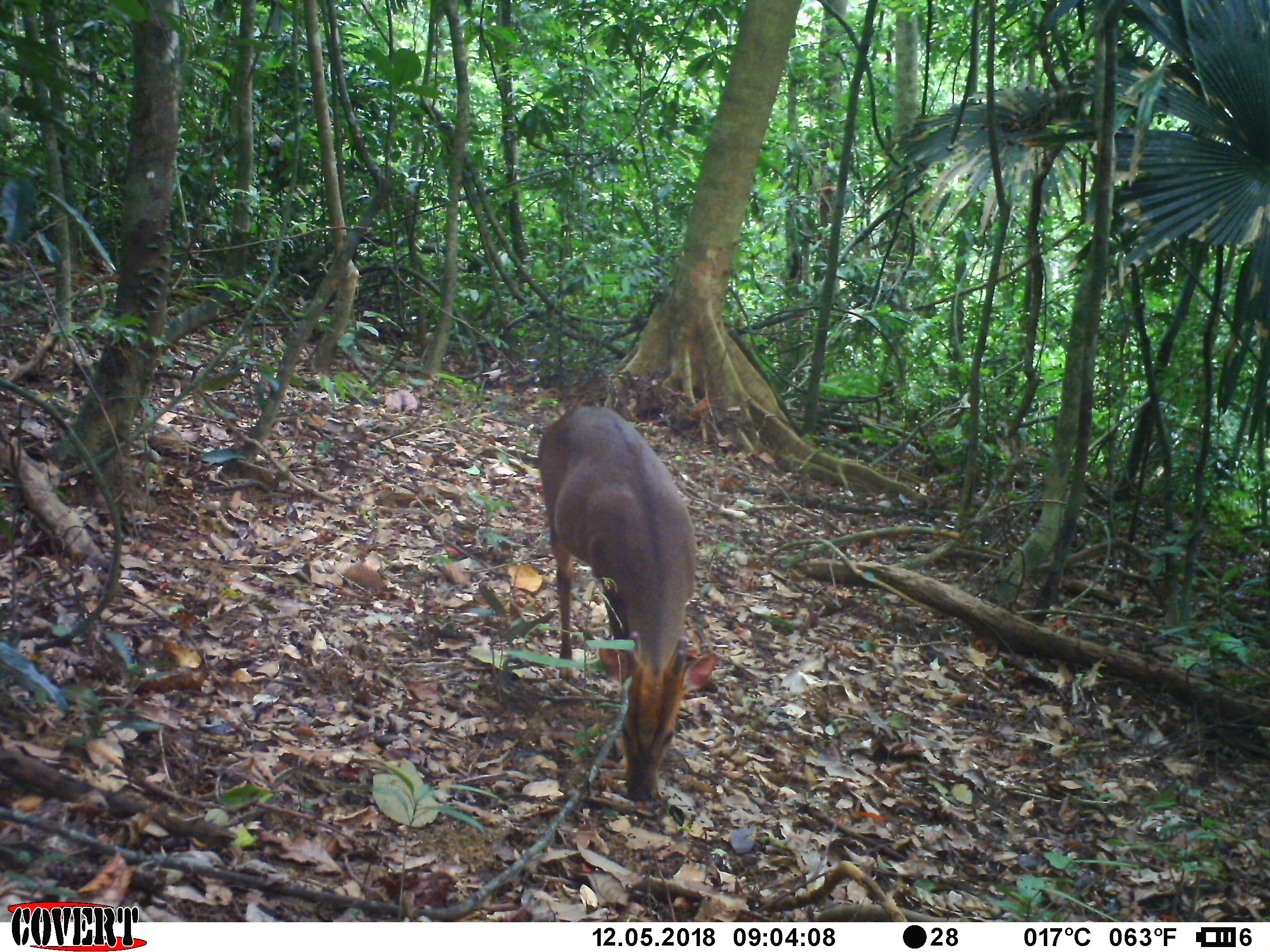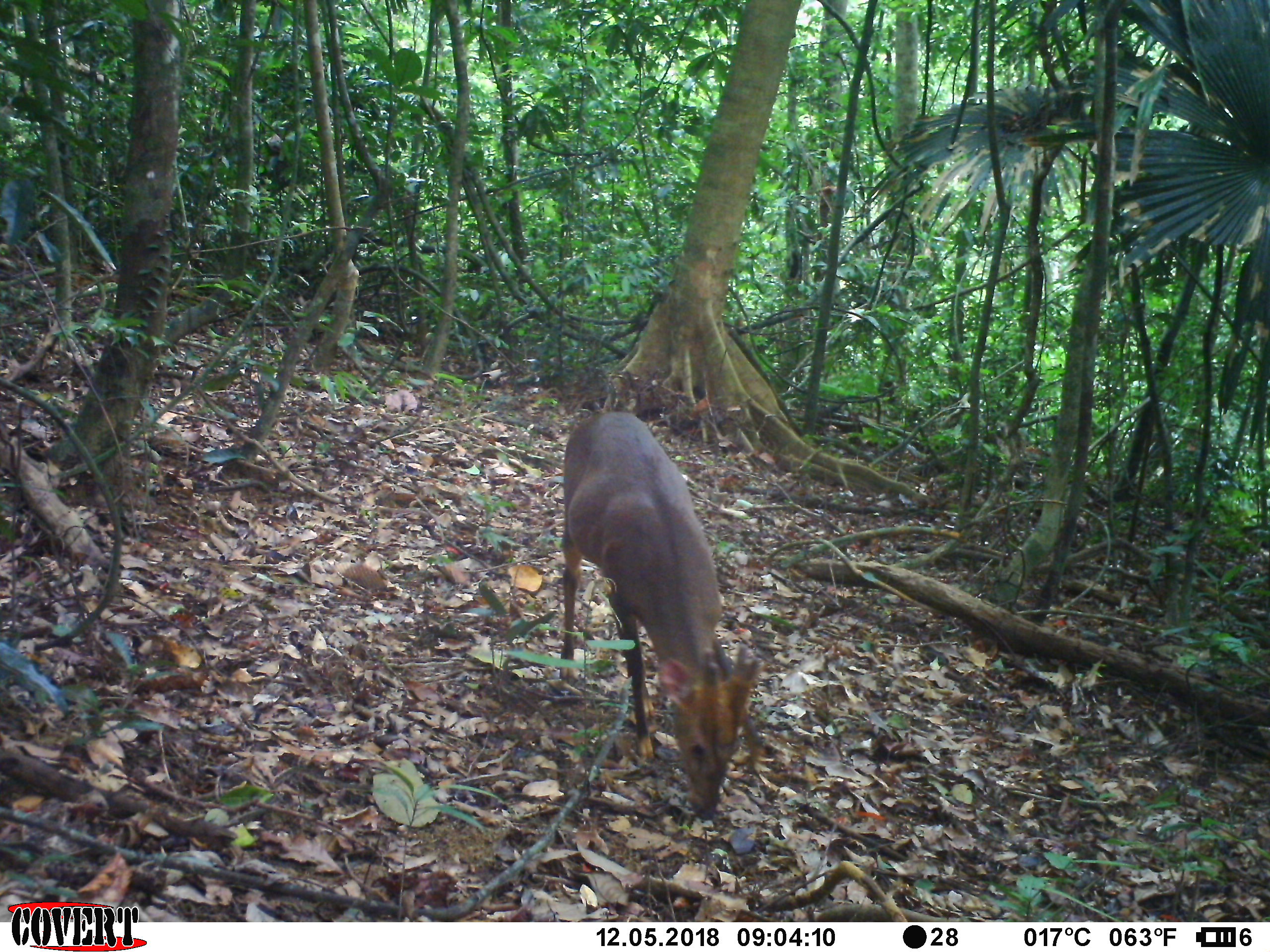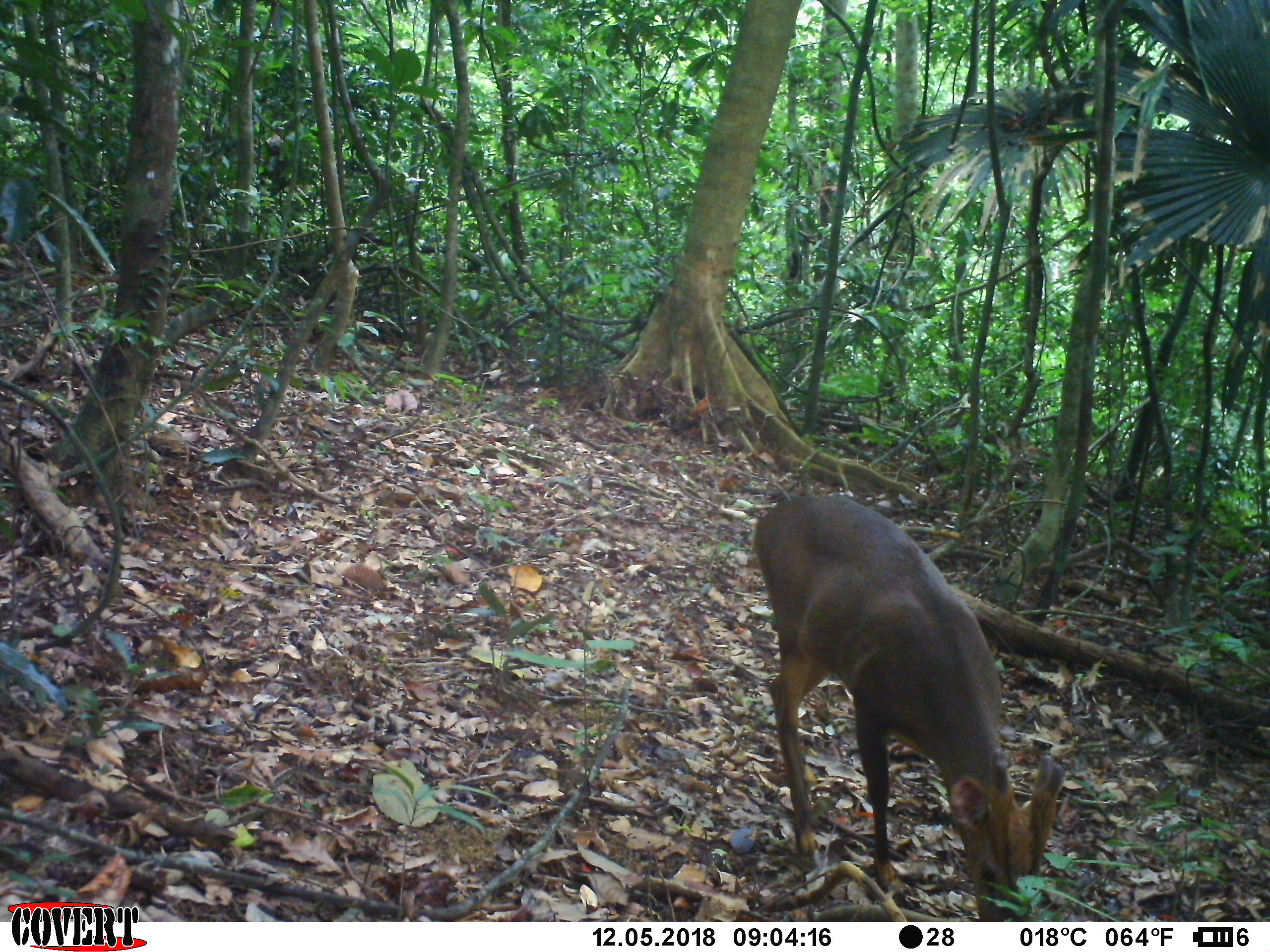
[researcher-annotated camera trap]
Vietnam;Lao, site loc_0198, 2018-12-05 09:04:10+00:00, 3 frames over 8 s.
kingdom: Animalia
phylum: Chordata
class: Mammalia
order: Artiodactyla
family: Cervidae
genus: Muntiacus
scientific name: Muntiacus vuquangensis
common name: large-antlered muntjac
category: large antlered muntjac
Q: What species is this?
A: Large antlered muntjac (large-antlered muntjac) (Muntiacus vuquangensis).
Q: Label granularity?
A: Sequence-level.